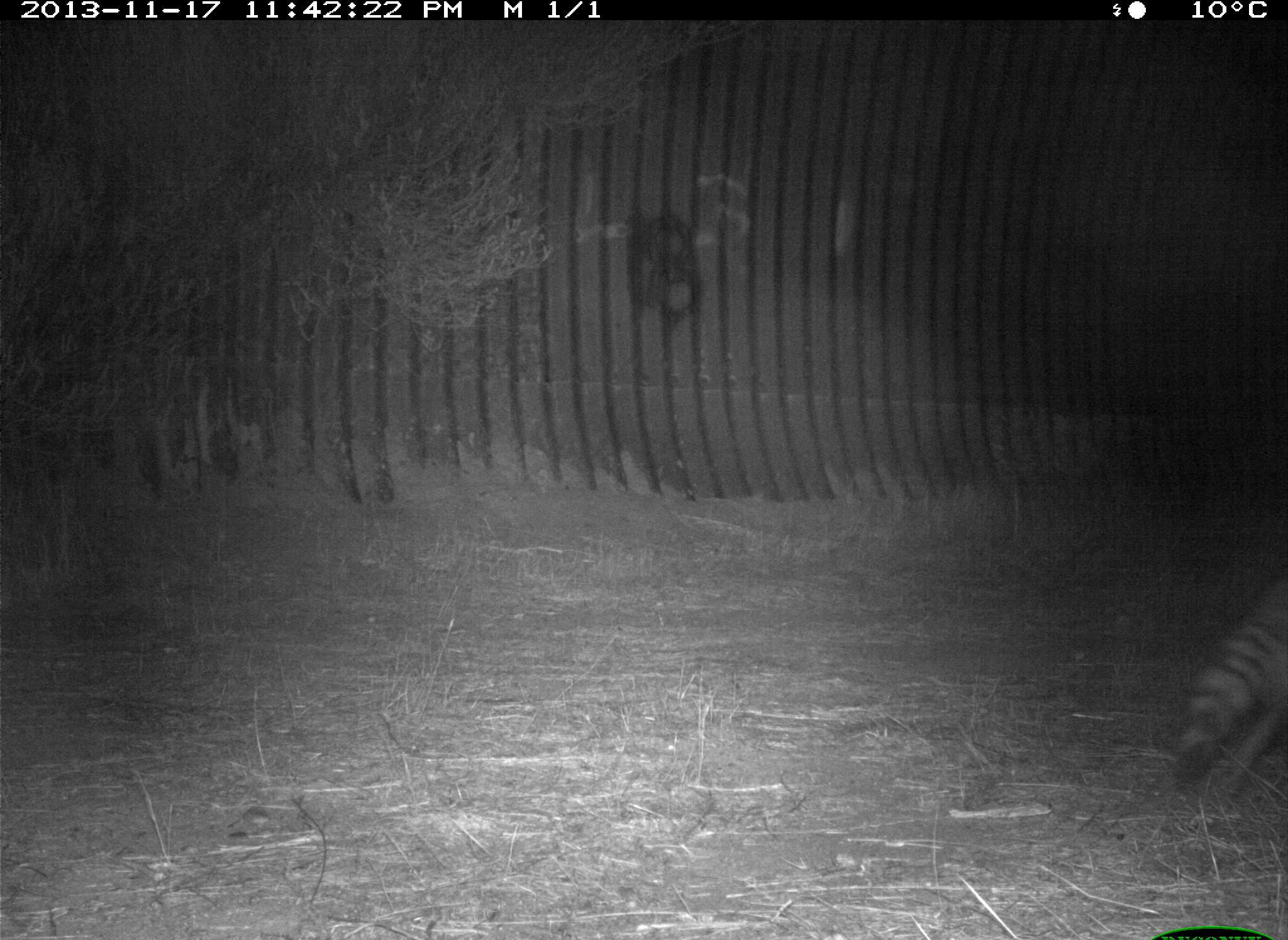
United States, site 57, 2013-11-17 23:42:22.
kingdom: Animalia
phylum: Chordata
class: Mammalia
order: Carnivora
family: Procyonidae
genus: Procyon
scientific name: Procyon lotor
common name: raccoon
Raccoon (Procyon lotor).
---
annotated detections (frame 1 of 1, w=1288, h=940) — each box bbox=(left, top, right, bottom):
raccoon: bbox=(1169, 571, 1288, 803)